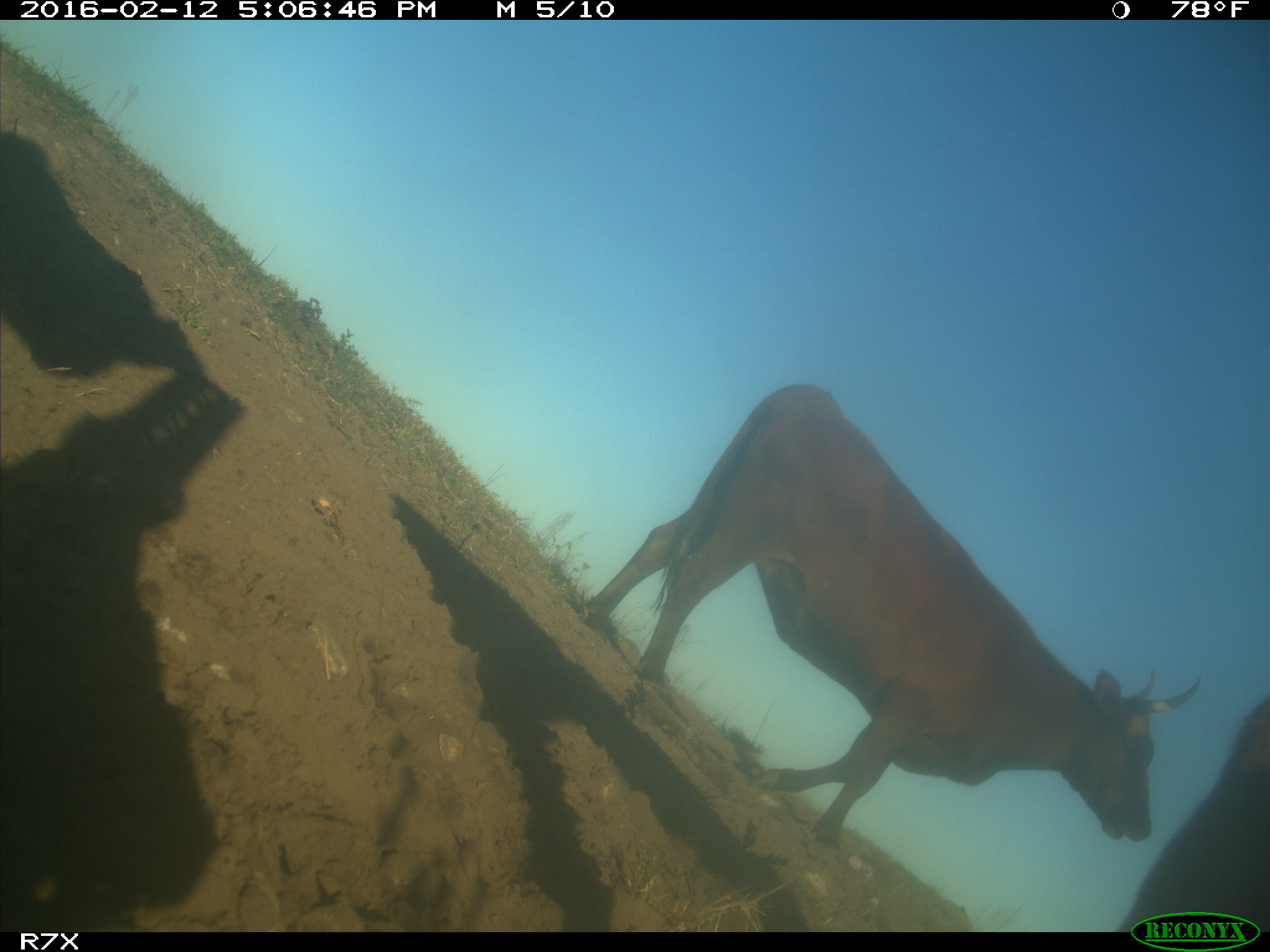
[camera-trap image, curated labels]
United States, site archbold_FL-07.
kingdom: Animalia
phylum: Chordata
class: Mammalia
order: Artiodactyla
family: Bovidae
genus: Bos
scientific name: Bos taurus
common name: domestic cow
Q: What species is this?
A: Bos taurus (domestic cow).